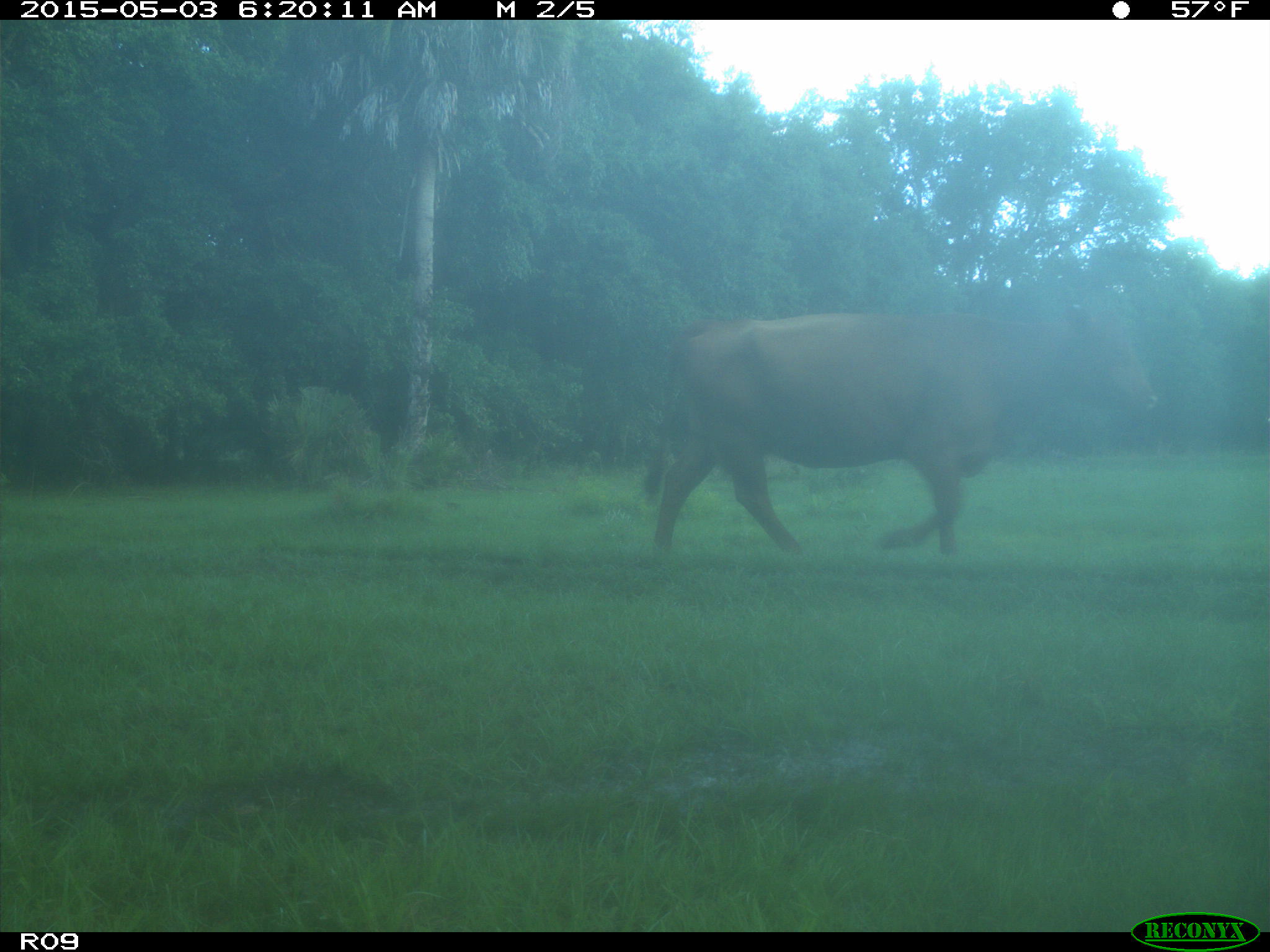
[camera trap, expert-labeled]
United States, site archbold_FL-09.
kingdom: Animalia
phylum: Chordata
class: Mammalia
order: Artiodactyla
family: Bovidae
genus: Bos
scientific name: Bos taurus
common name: domestic cow